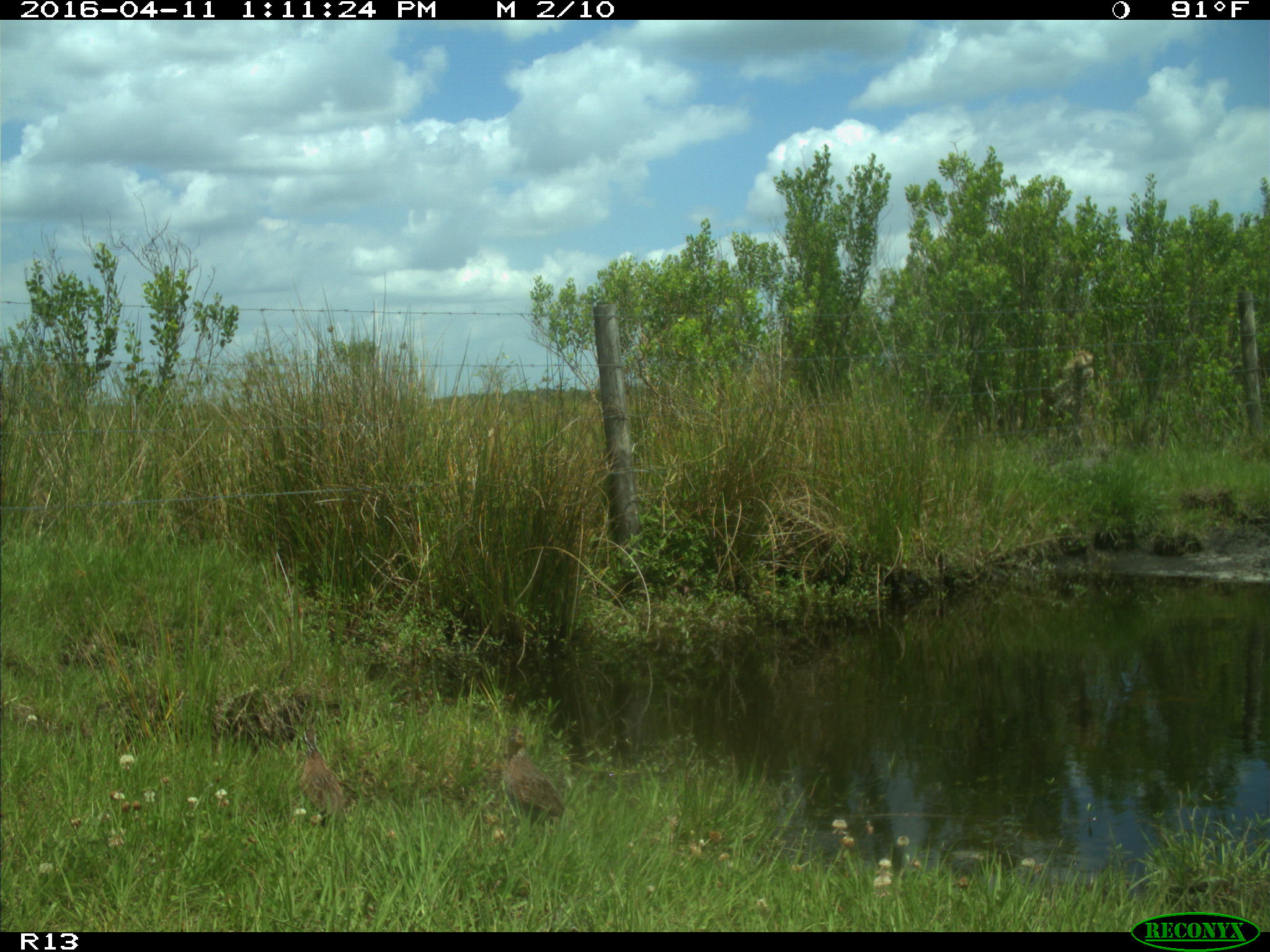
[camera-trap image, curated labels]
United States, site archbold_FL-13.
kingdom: Animalia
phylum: Chordata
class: Aves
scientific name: Aves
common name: birds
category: unidentified bird